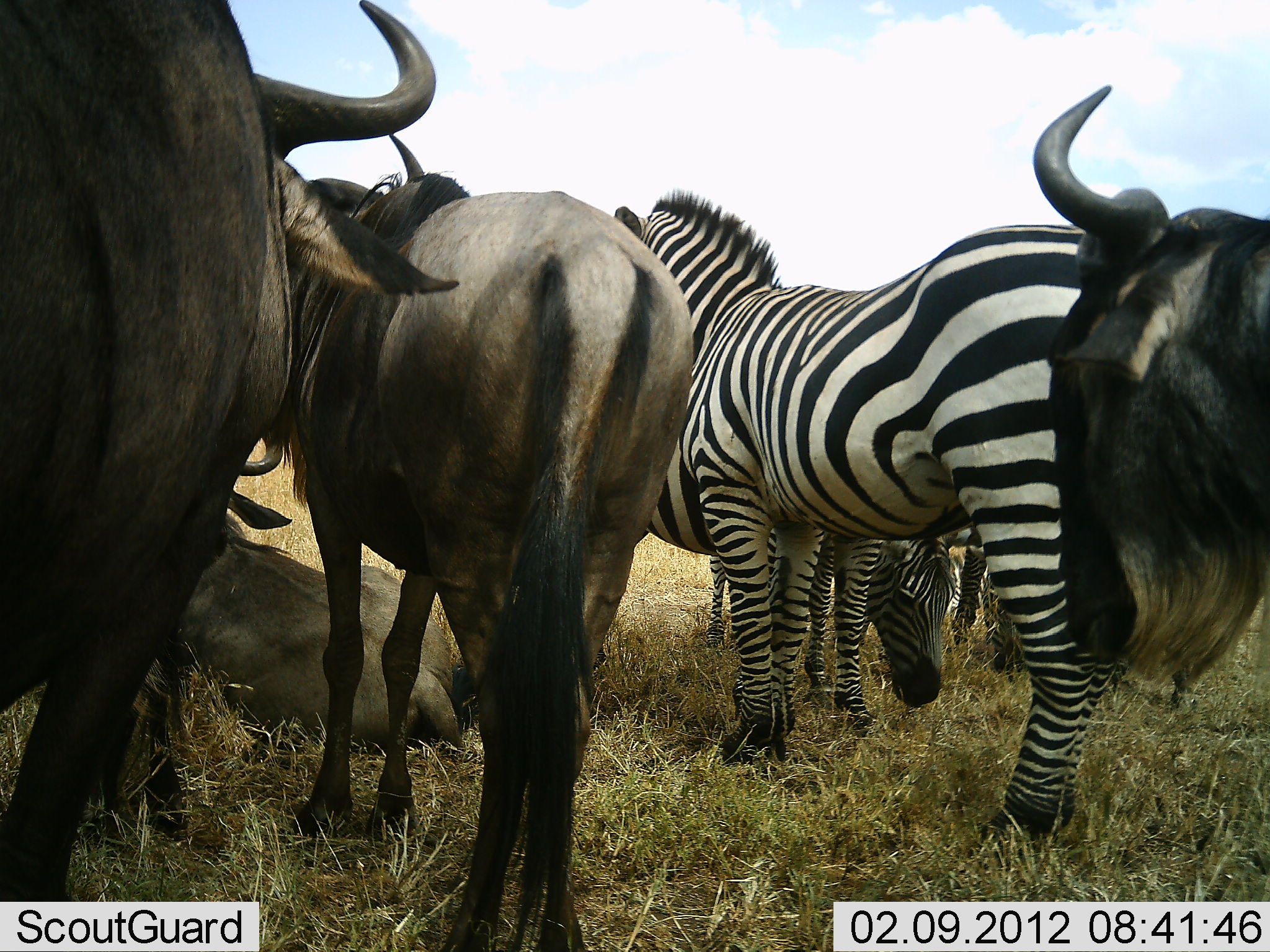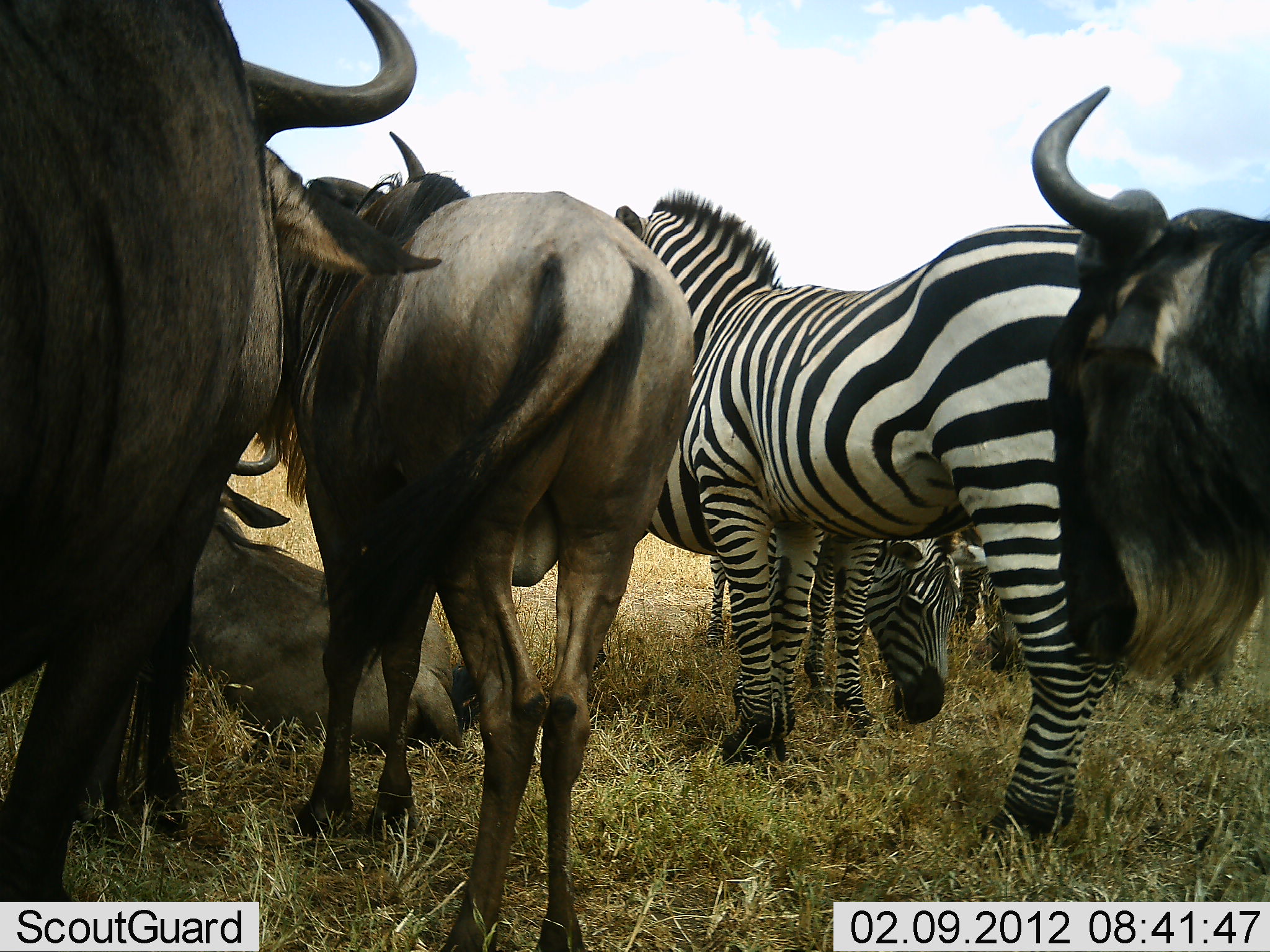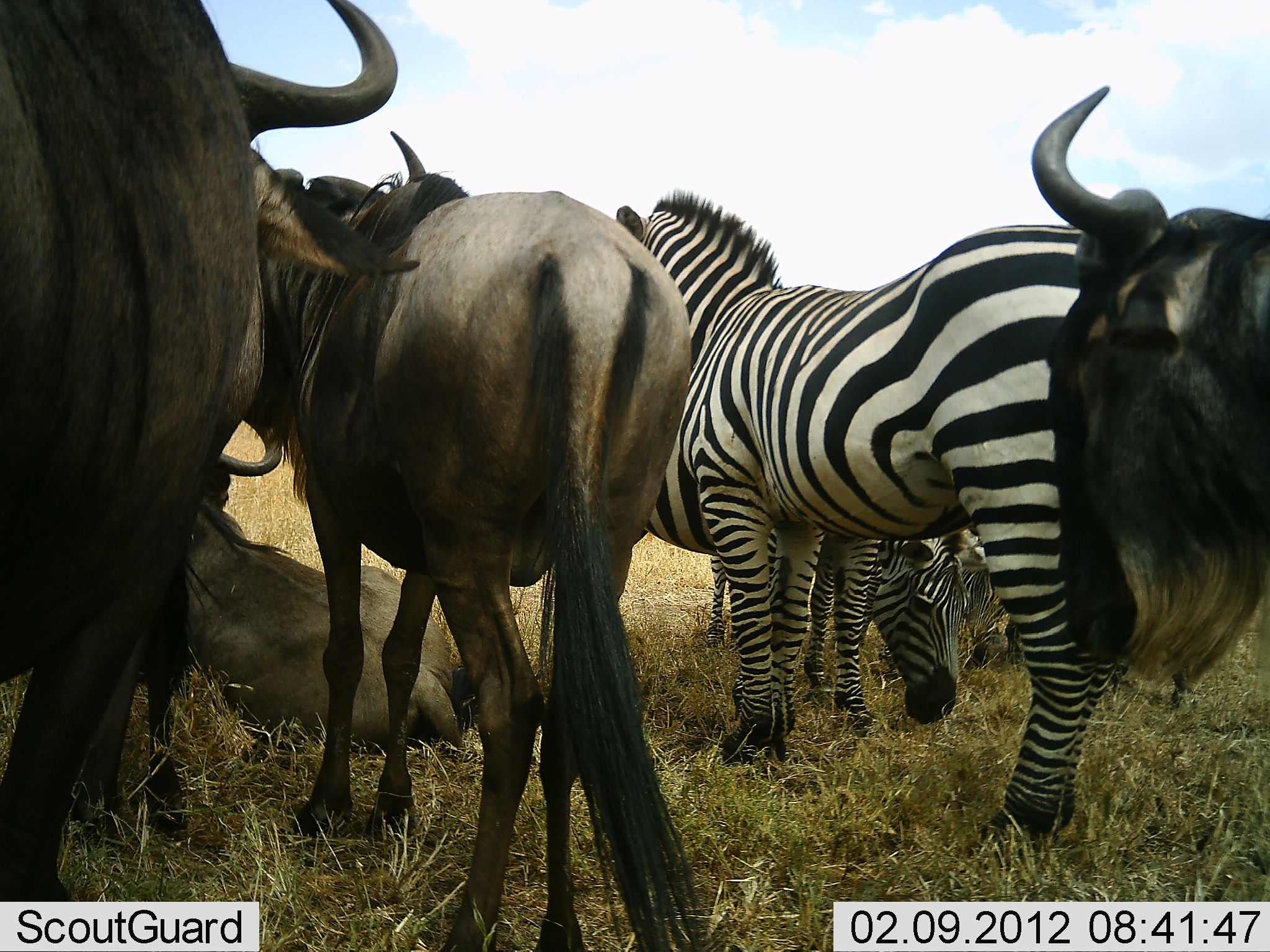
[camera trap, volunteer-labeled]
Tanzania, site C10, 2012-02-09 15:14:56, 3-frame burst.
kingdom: Animalia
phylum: Chordata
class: Mammalia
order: Artiodactyla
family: Bovidae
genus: Connochaetes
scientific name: Connochaetes taurinus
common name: blue wildebeest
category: wildebeest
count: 4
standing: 86%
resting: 76%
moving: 0%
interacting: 10%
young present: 5%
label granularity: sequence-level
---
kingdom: Animalia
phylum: Chordata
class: Mammalia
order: Perissodactyla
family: Equidae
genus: Equus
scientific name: Equus quagga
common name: plains zebra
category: zebra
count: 3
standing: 89%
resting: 11%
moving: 5%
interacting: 5%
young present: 11%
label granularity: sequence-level